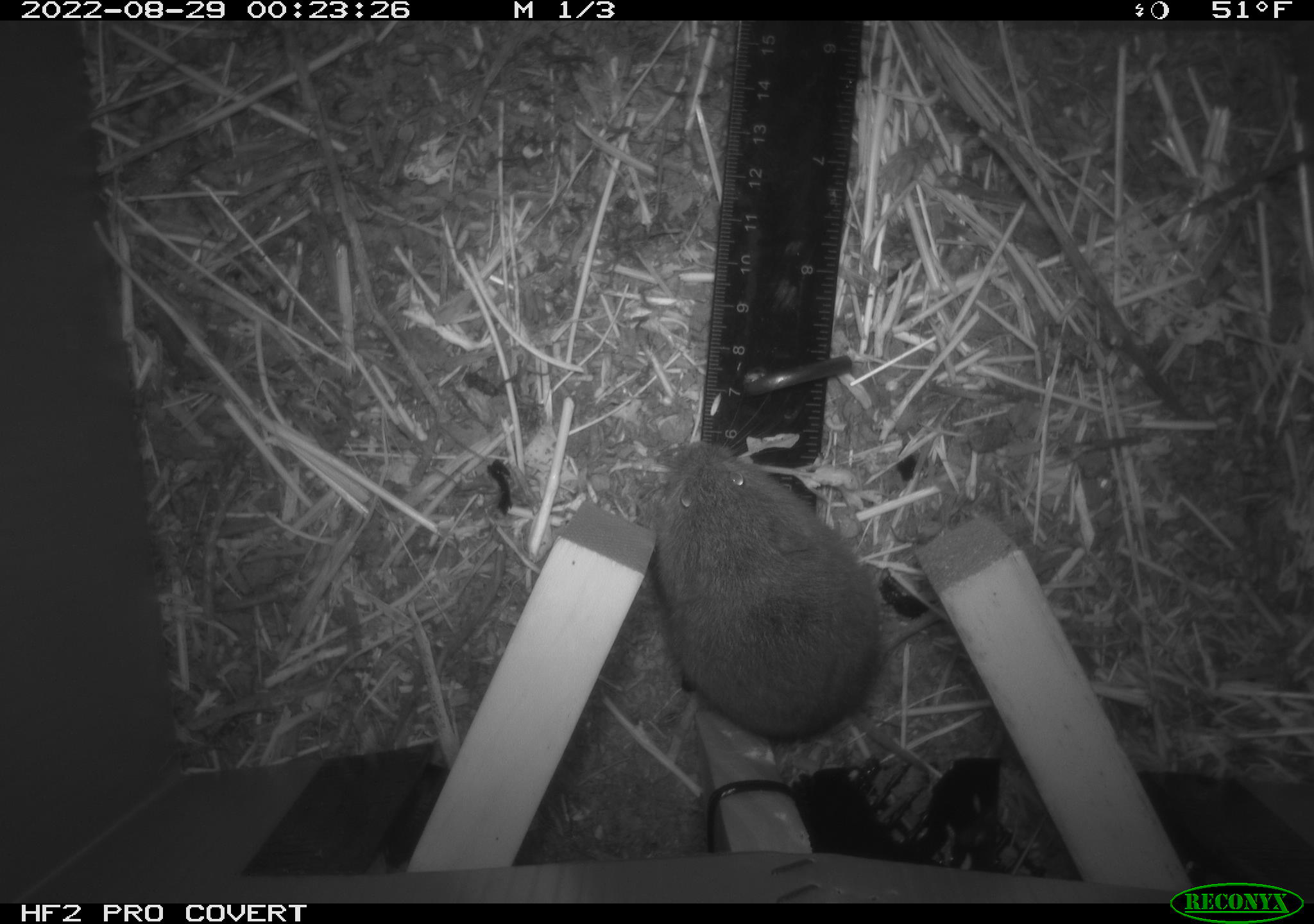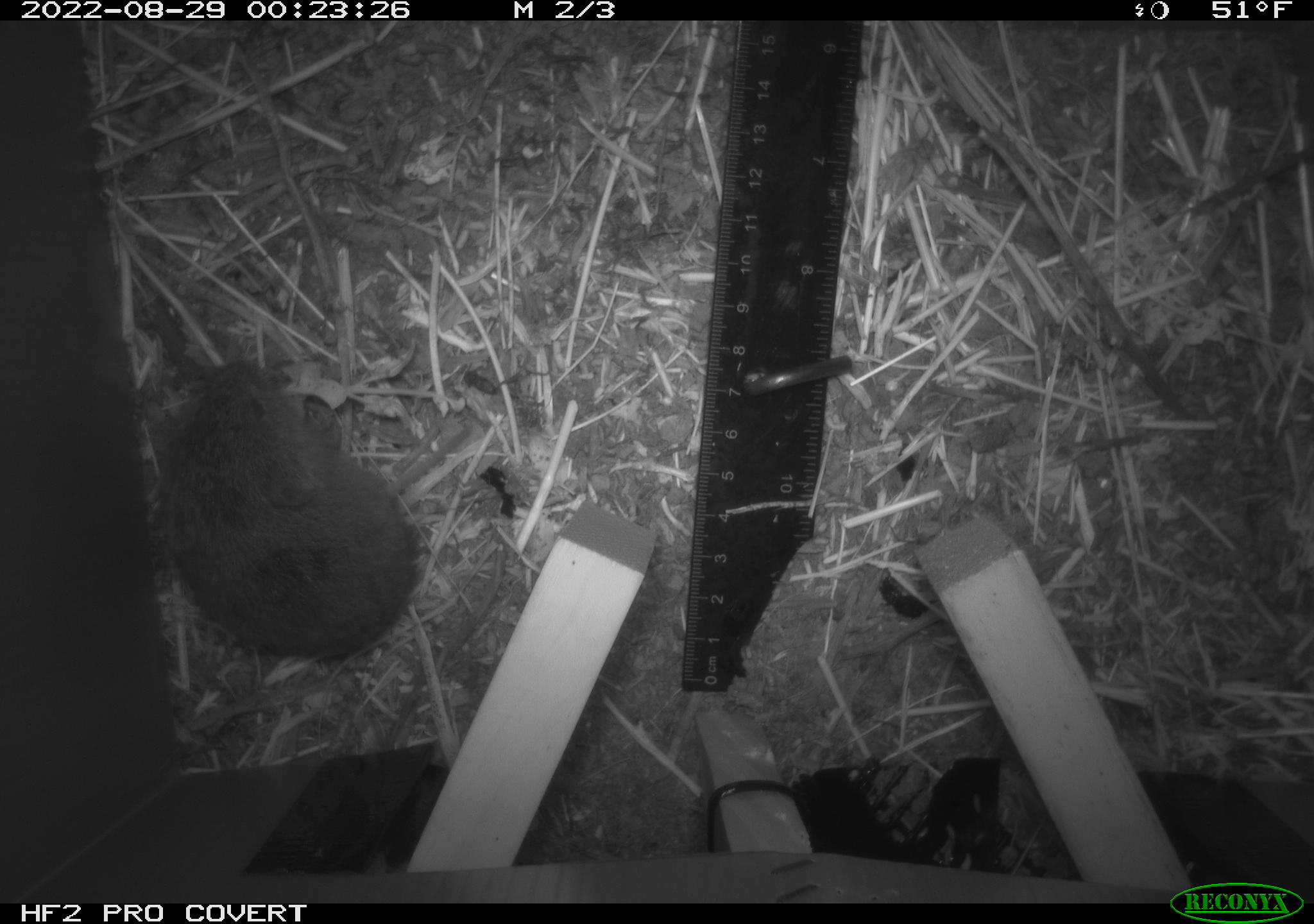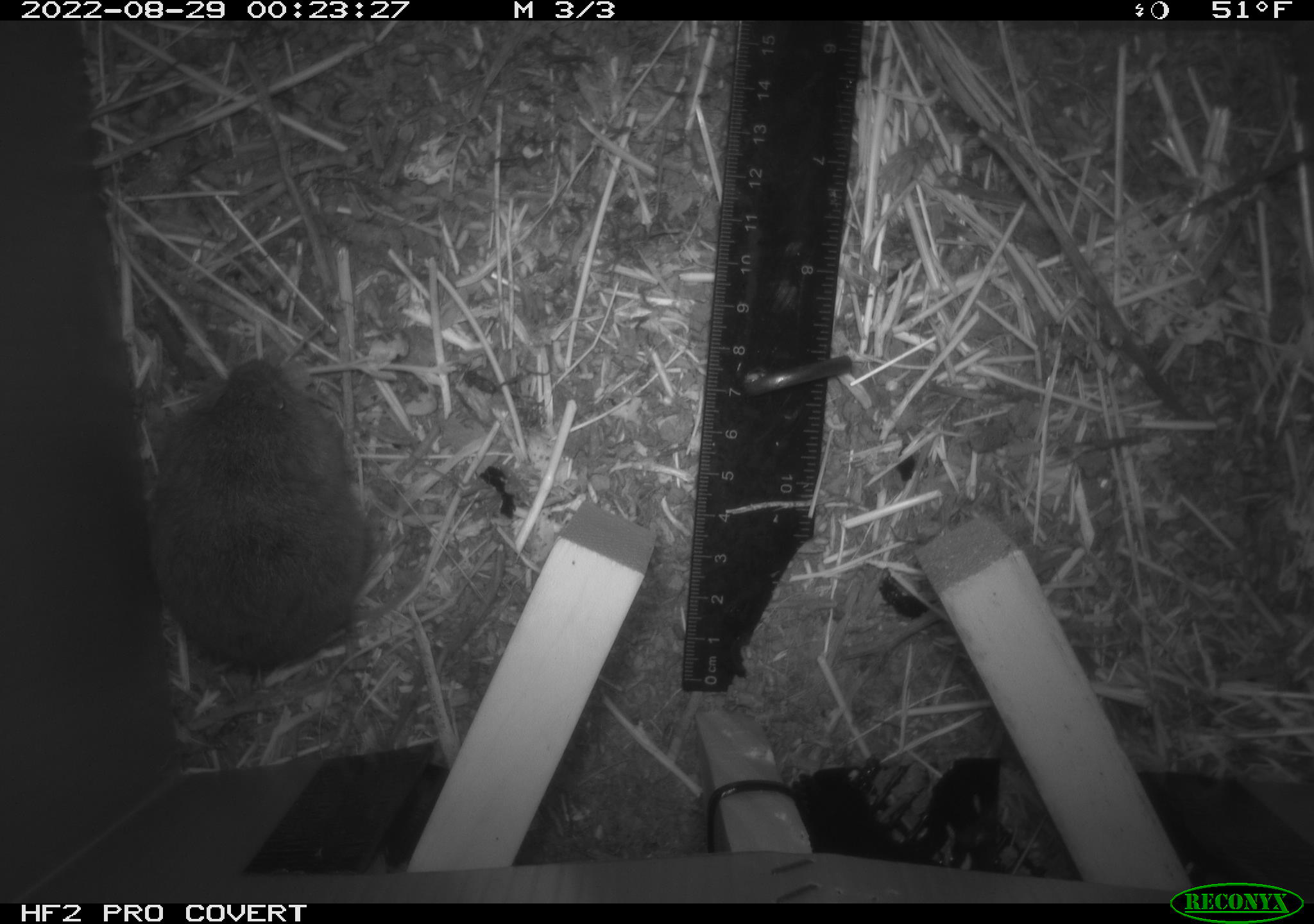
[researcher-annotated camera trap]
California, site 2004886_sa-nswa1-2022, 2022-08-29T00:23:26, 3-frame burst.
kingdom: Animalia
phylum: Chordata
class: Mammalia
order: Rodentia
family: Cricetidae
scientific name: Cricetidae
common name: hamsters, voles, lemmings, and allies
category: cricetidae family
Cricetidae family (hamsters, voles, lemmings, and allies) (Cricetidae).